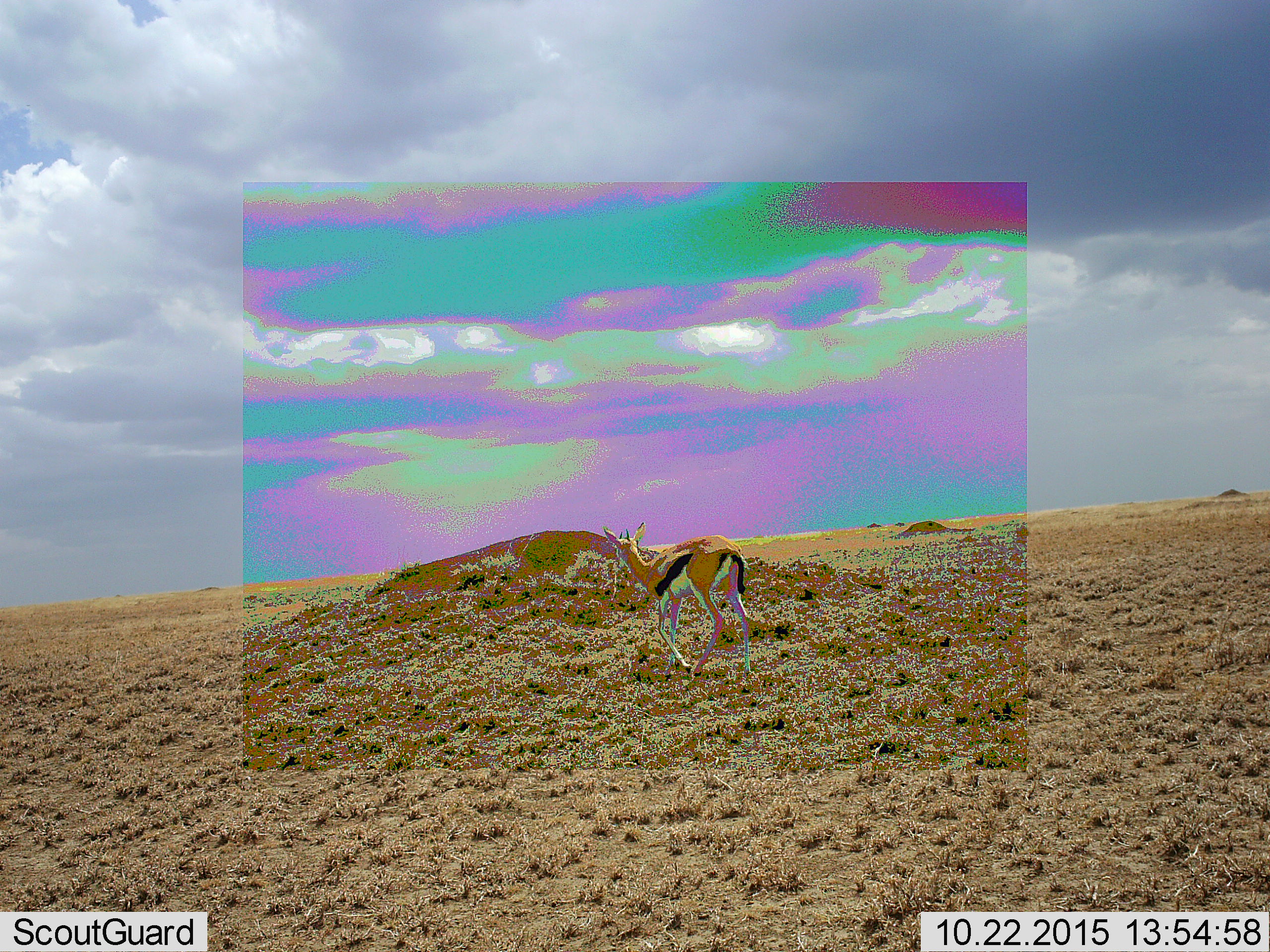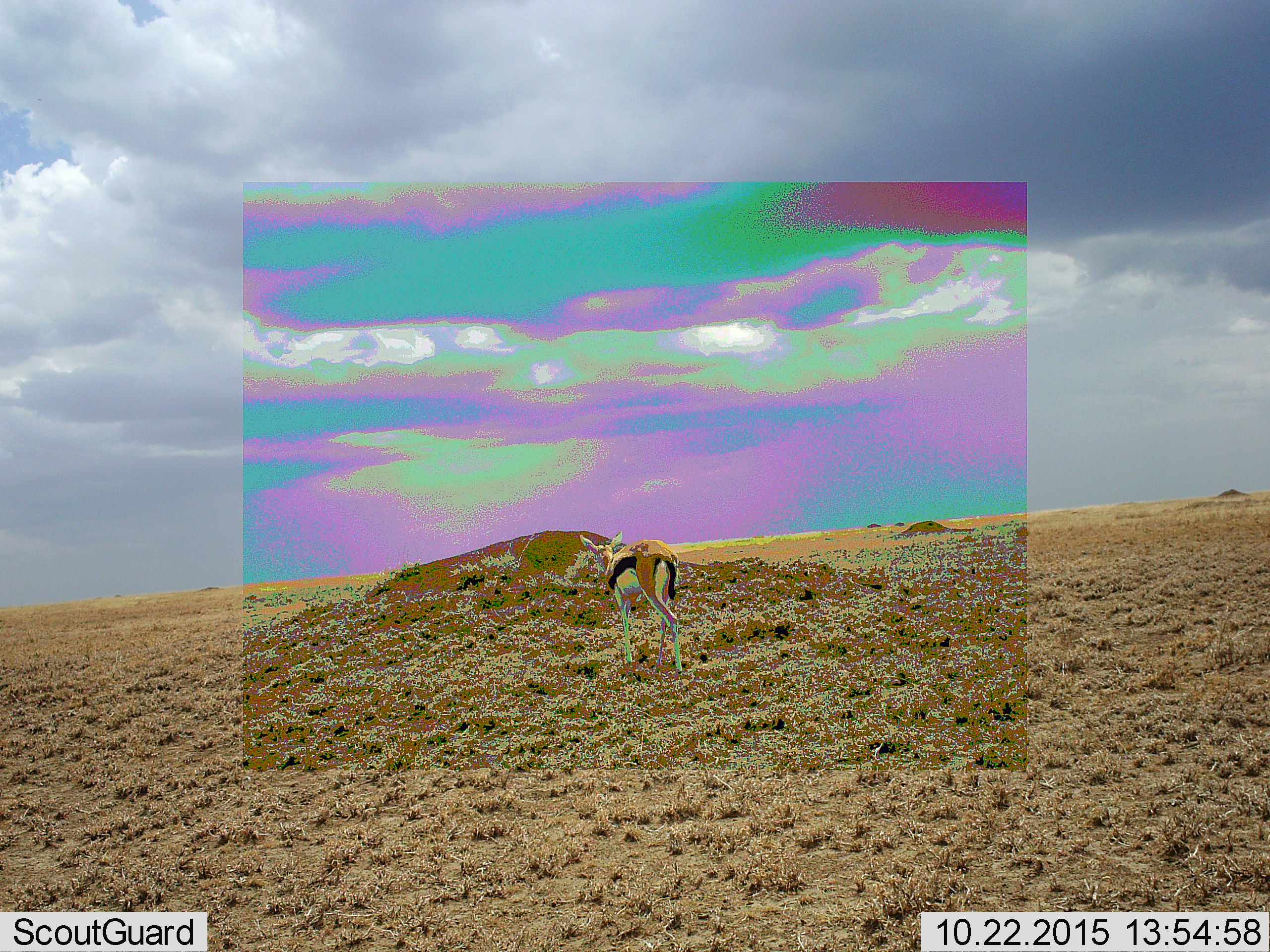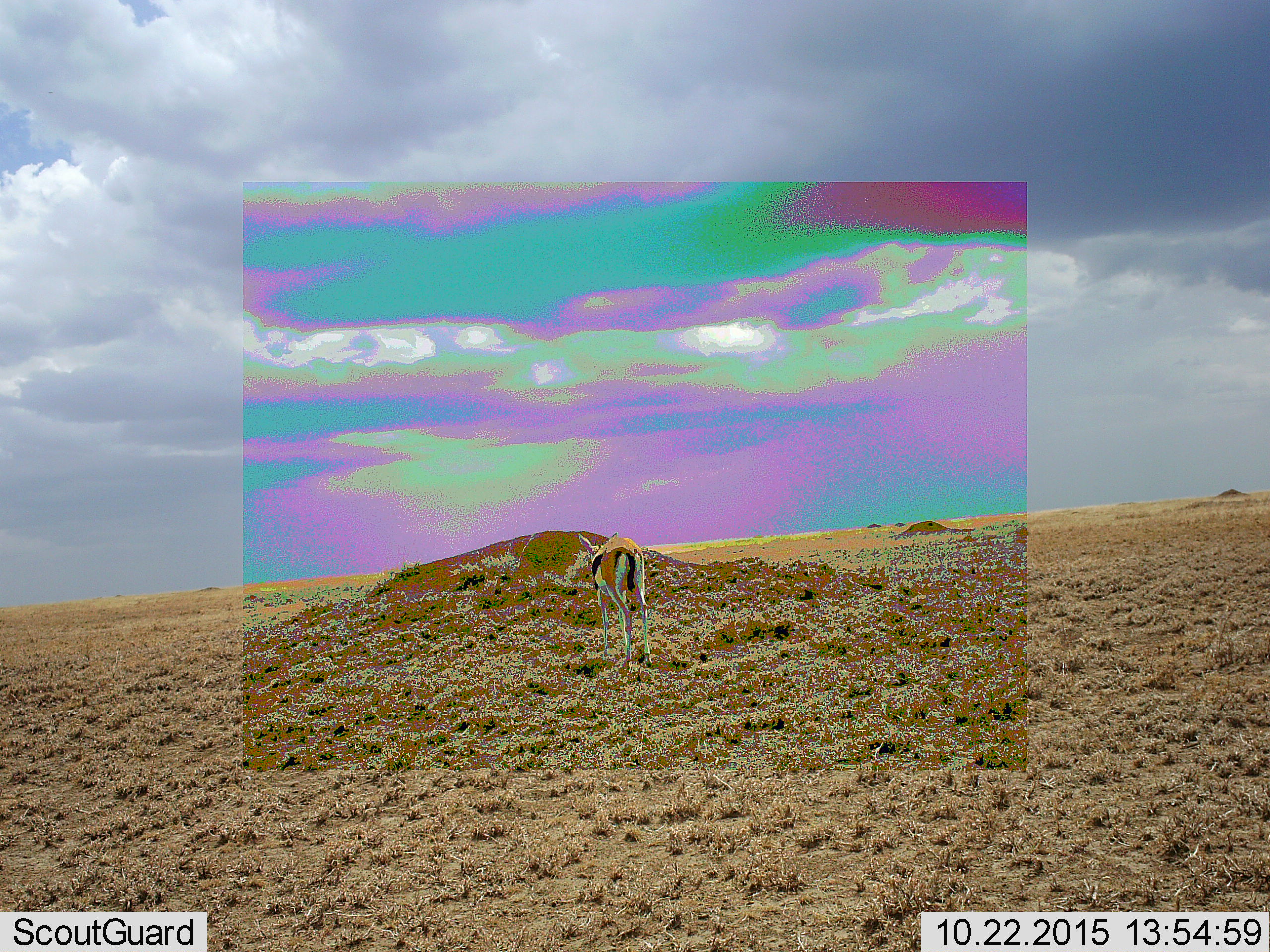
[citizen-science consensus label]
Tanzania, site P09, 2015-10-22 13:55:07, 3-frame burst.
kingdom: Animalia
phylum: Chordata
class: Mammalia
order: Artiodactyla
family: Bovidae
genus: Eudorcas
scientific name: Eudorcas thomsonii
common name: thomson's gazelle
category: gazellethomsons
Gazellethomsons (thomson's gazelle) (Eudorcas thomsonii), count 1. Behavior (volunteer vote fractions): standing 0%, resting 0%, moving 90%, interacting 0%. Young present (vote fraction): 0%. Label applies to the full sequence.